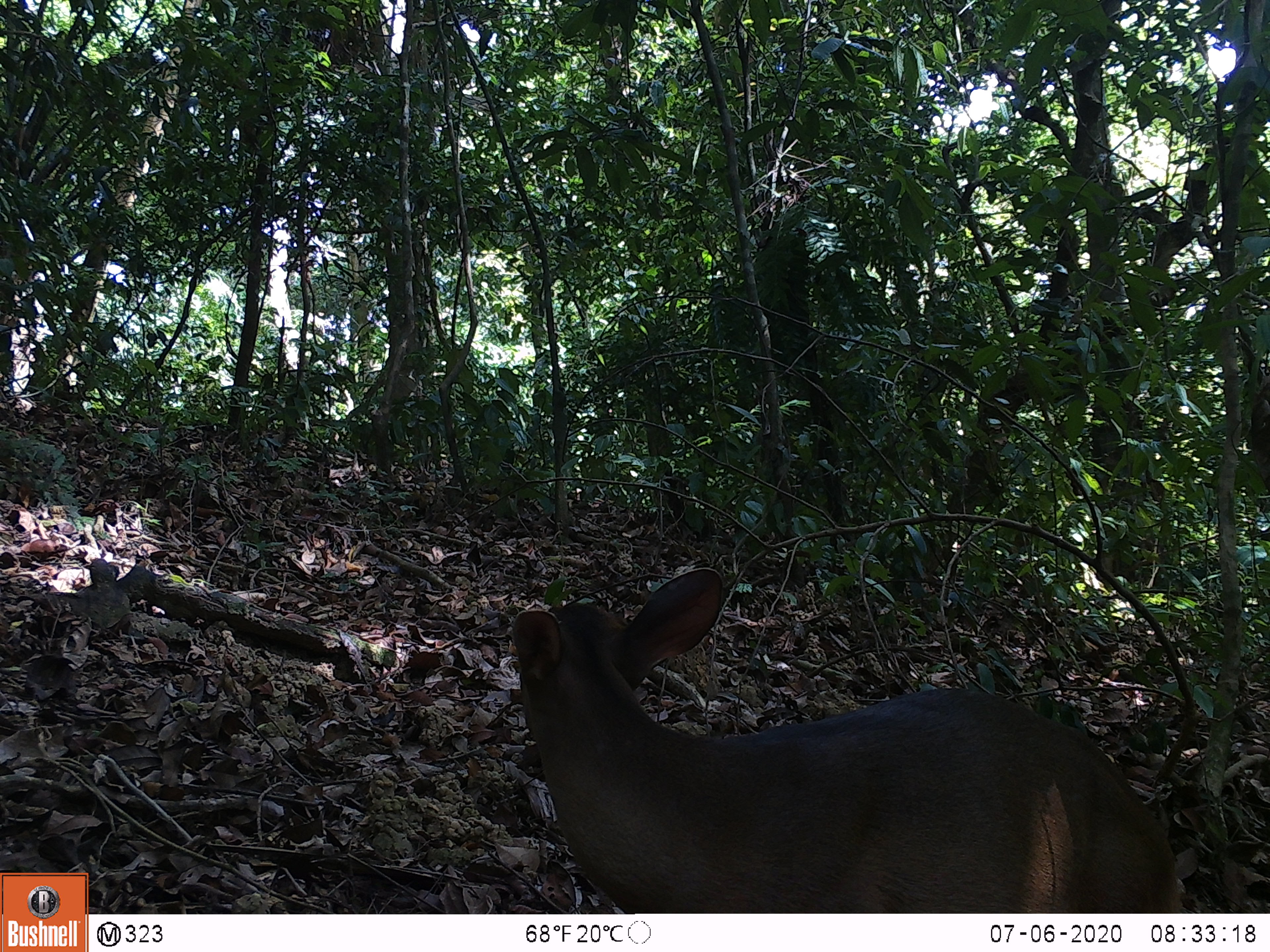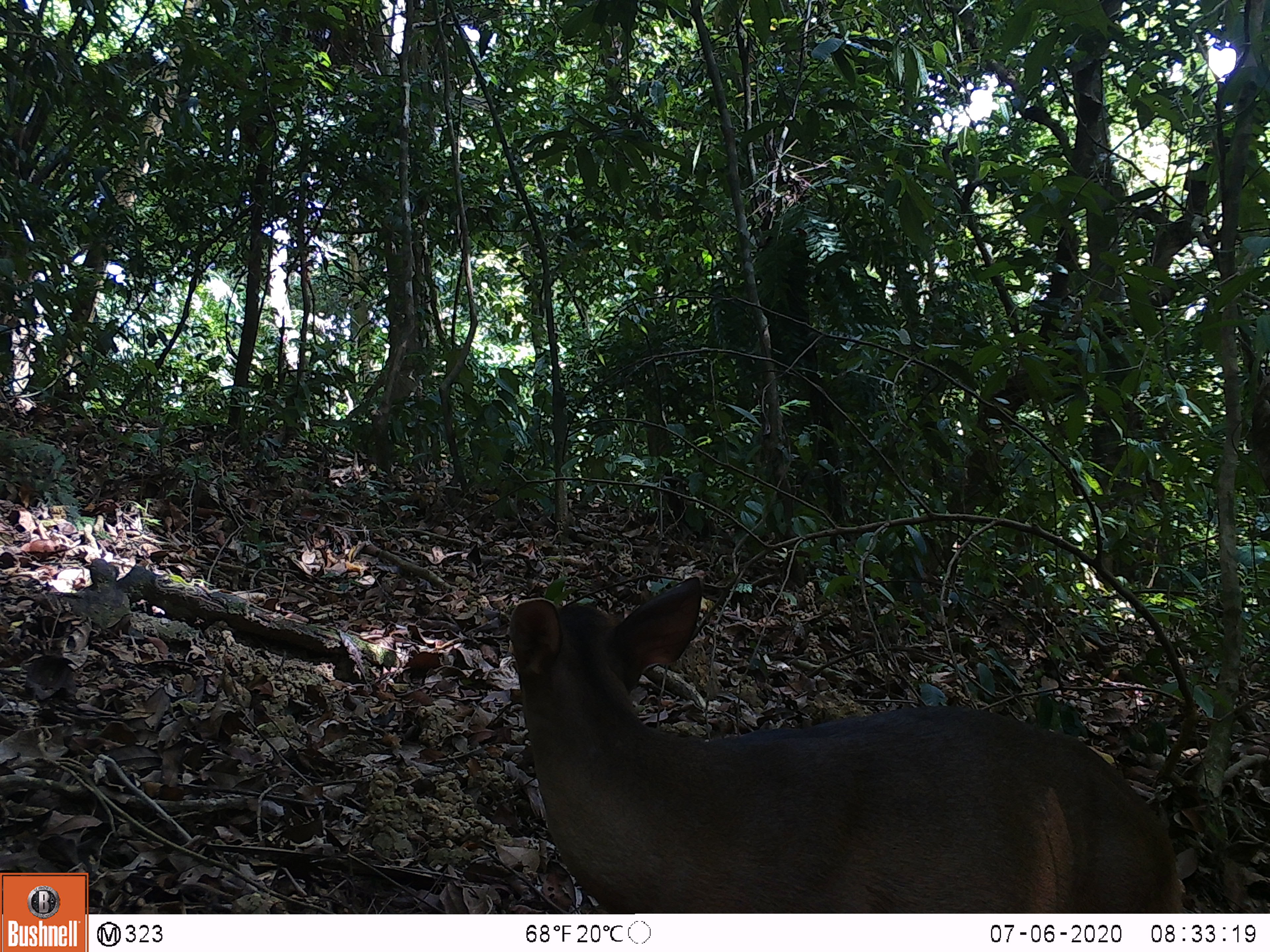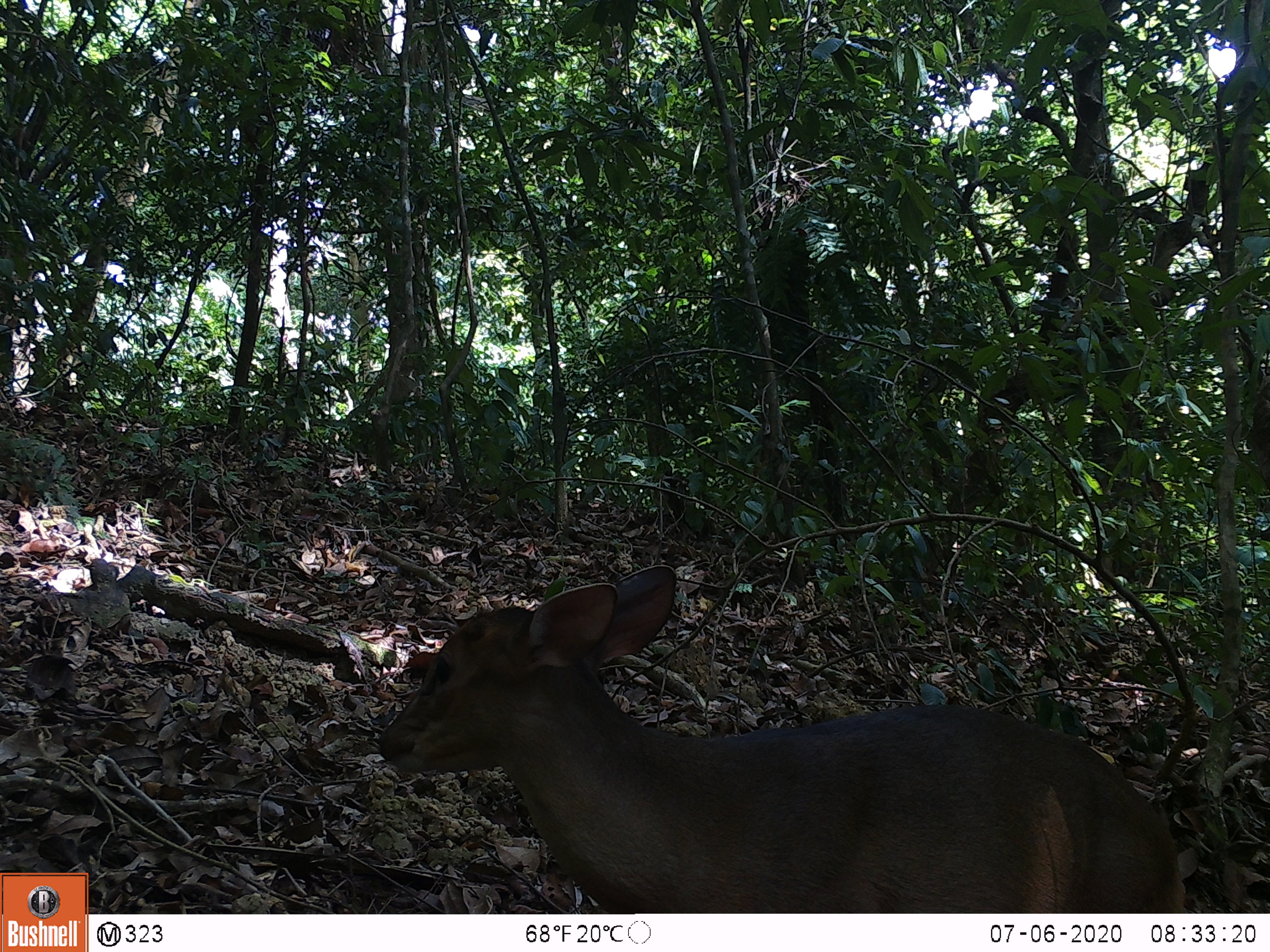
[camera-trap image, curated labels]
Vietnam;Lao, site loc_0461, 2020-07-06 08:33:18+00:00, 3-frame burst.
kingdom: Animalia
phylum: Chordata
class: Mammalia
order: Artiodactyla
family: Cervidae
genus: Muntiacus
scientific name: Muntiacus vuquangensis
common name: large-antlered muntjac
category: large antlered muntjac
Large antlered muntjac (large-antlered muntjac) (Muntiacus vuquangensis). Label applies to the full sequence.